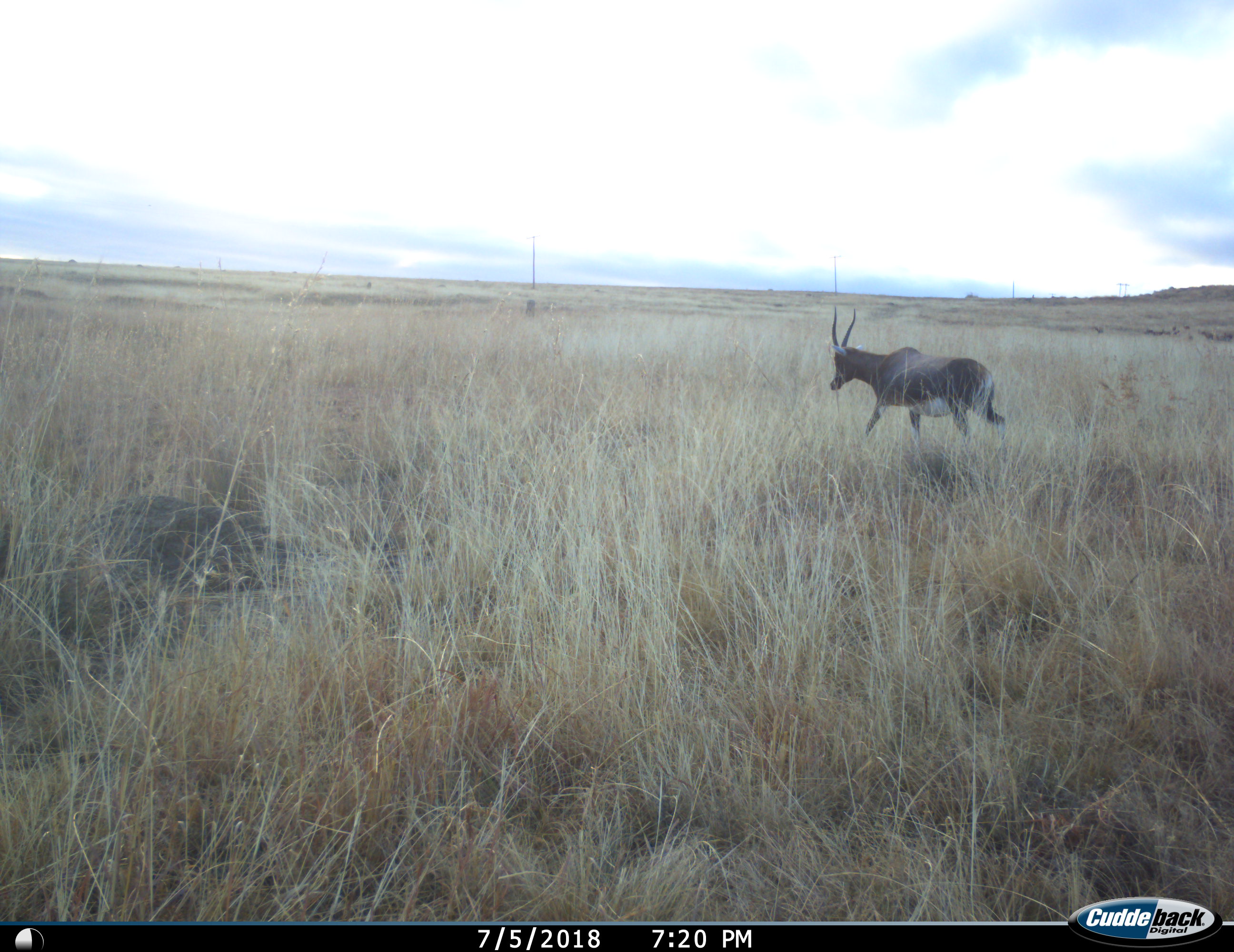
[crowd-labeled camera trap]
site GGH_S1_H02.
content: unidentified animal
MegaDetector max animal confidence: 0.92